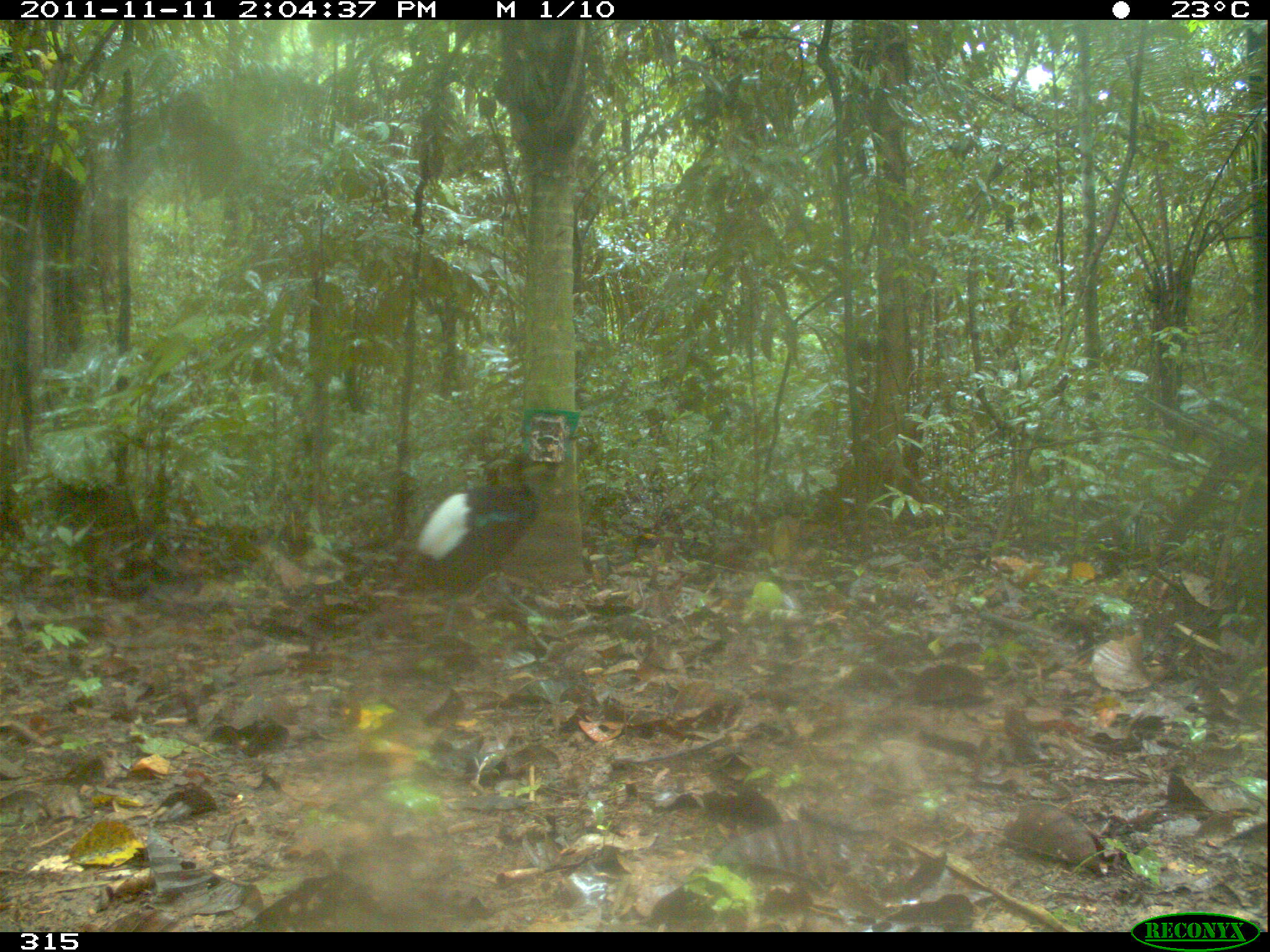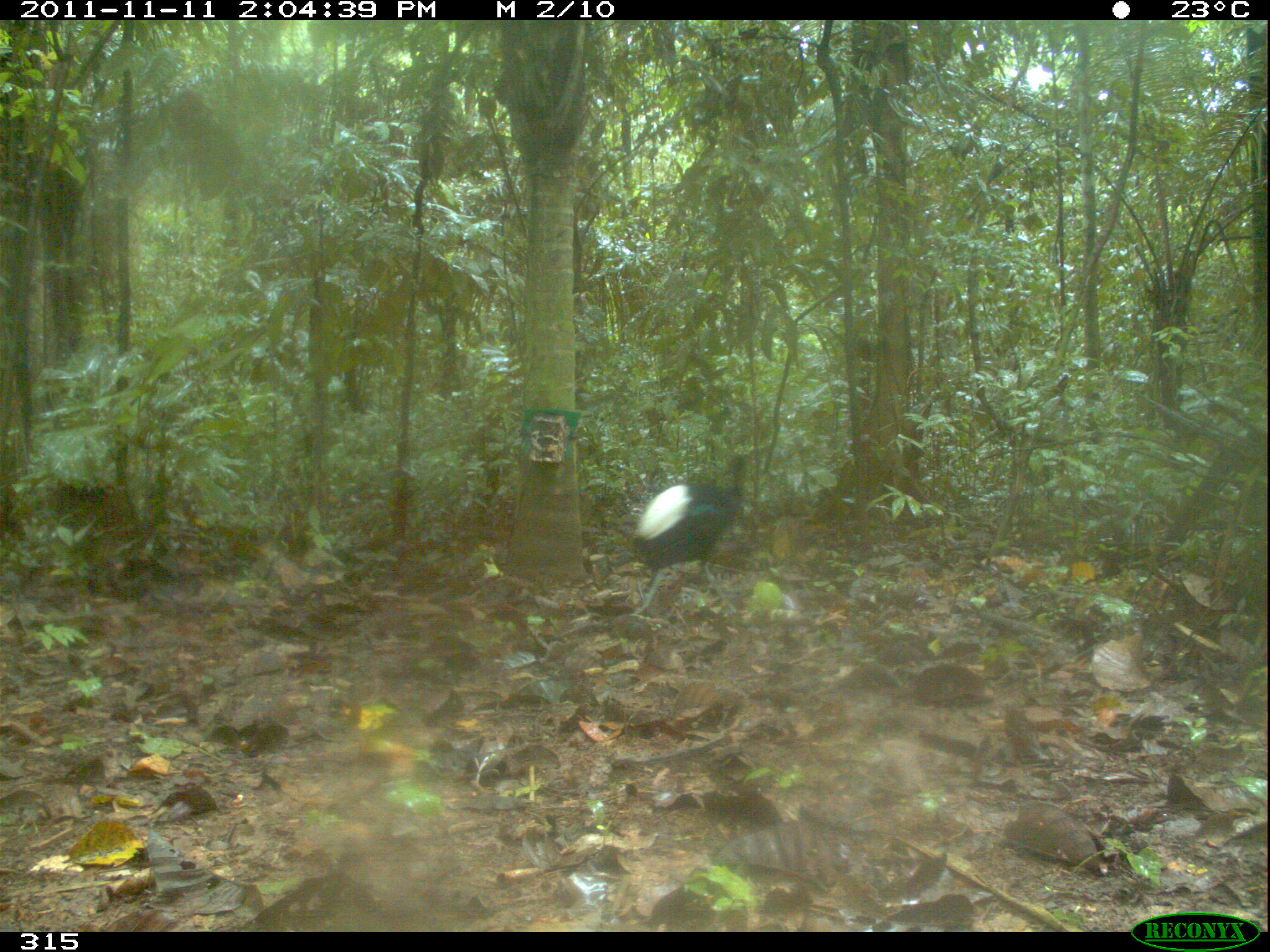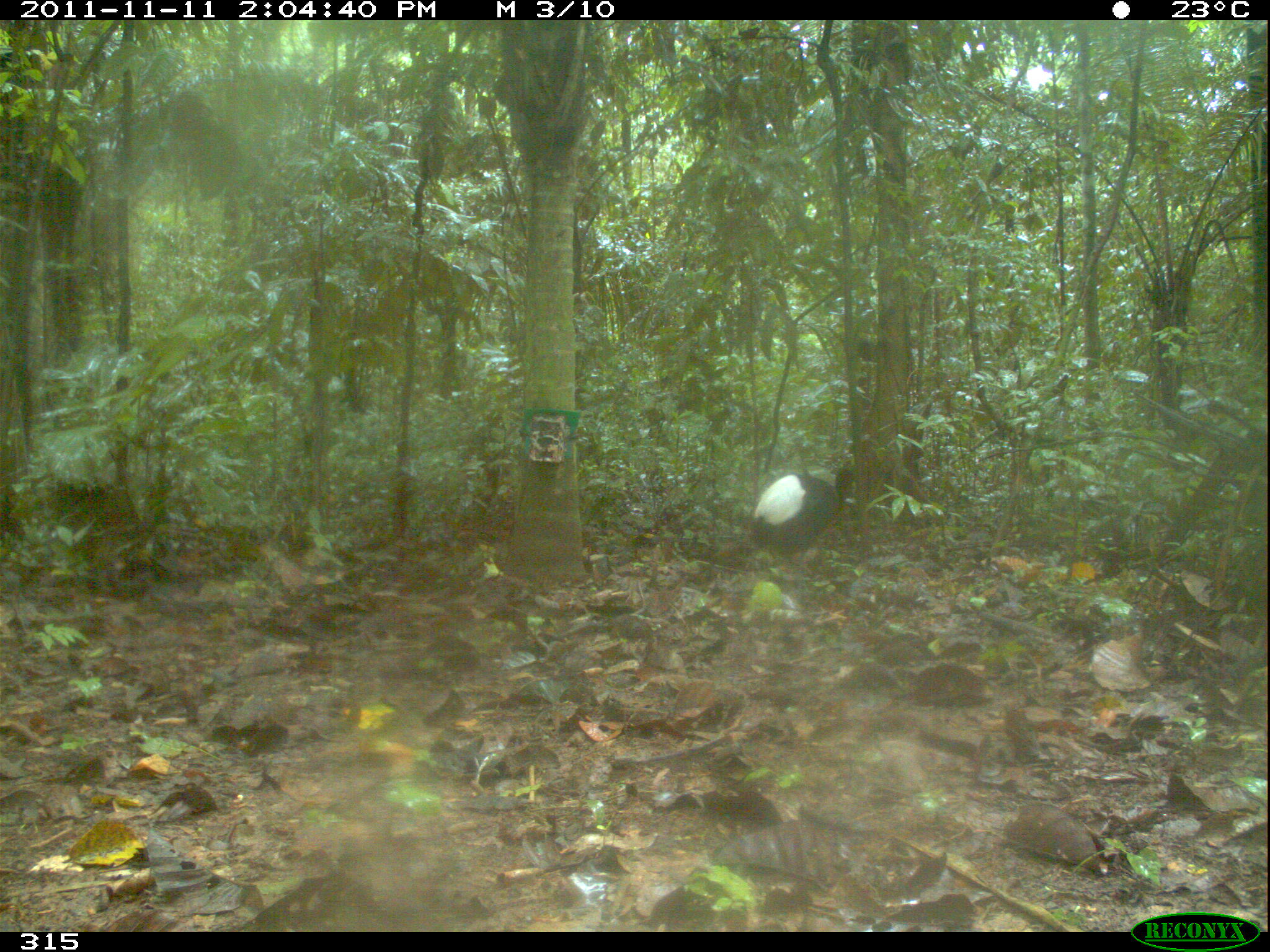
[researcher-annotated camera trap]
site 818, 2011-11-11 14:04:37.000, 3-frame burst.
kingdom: Animalia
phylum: Chordata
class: Aves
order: Gruiformes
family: Psophiidae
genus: Psophia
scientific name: Psophia leucoptera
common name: pale-winged trumpeter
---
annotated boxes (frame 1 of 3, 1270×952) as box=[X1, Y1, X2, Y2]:
psophia leucoptera: box=[412, 454, 562, 647]